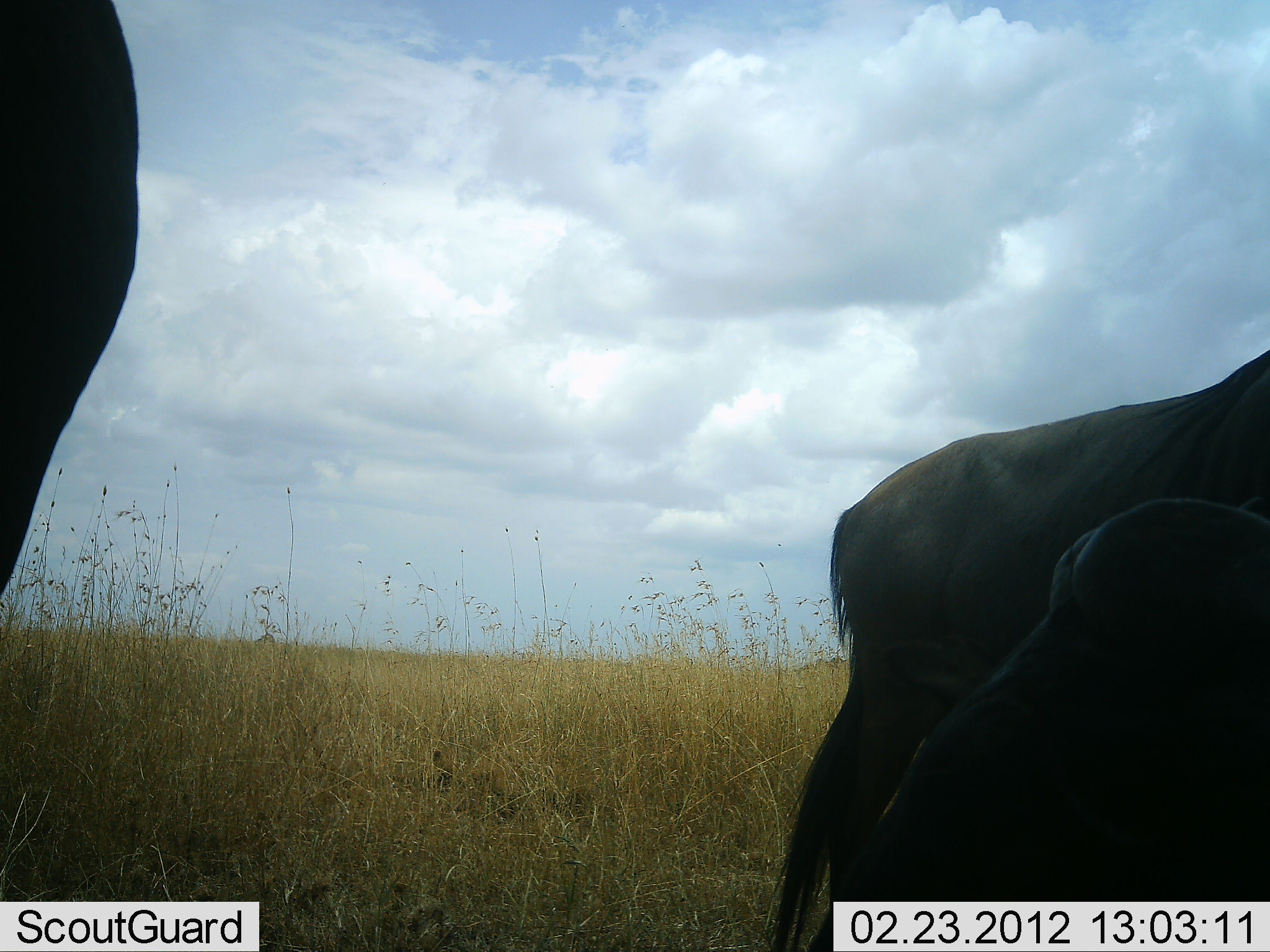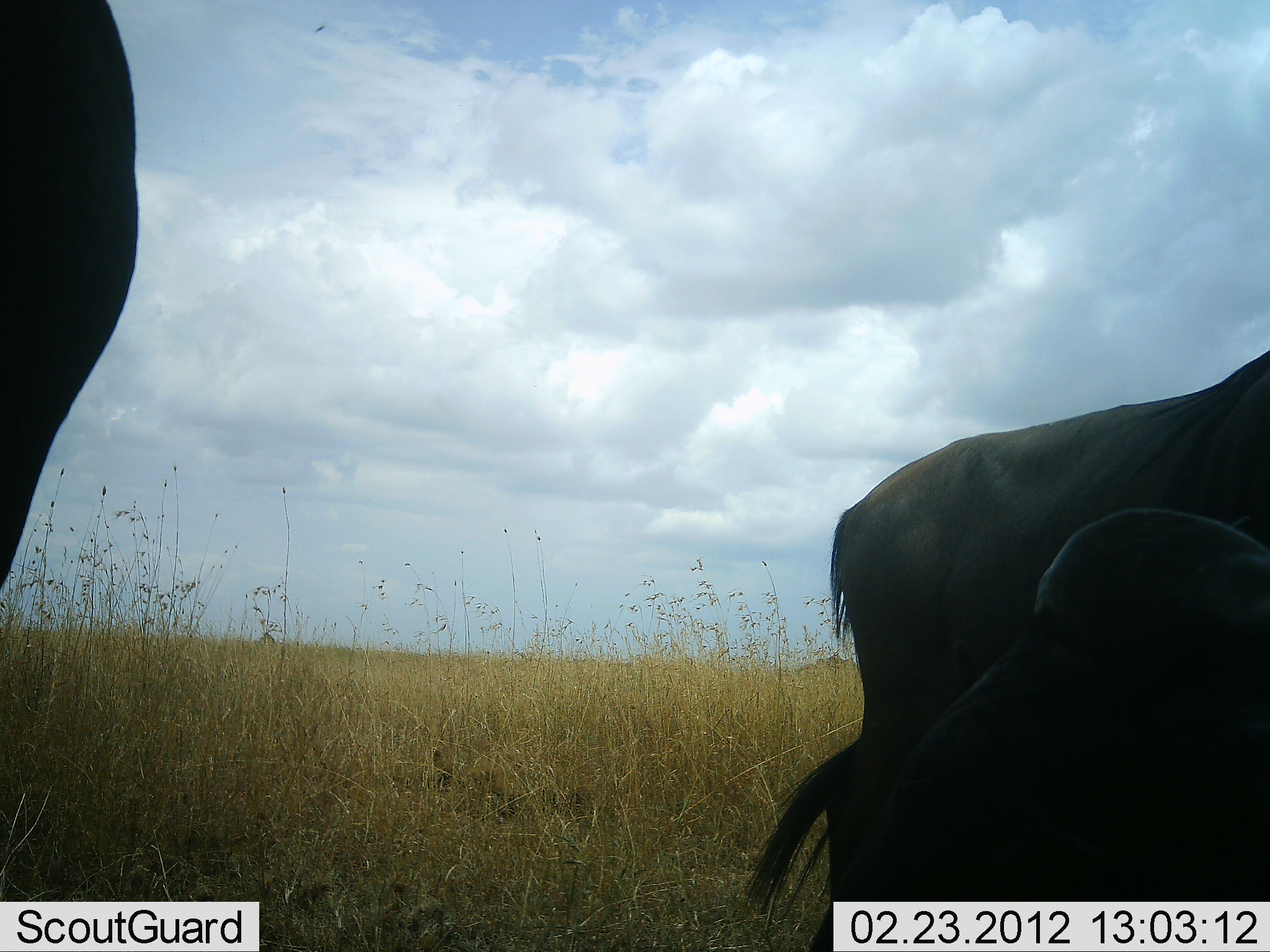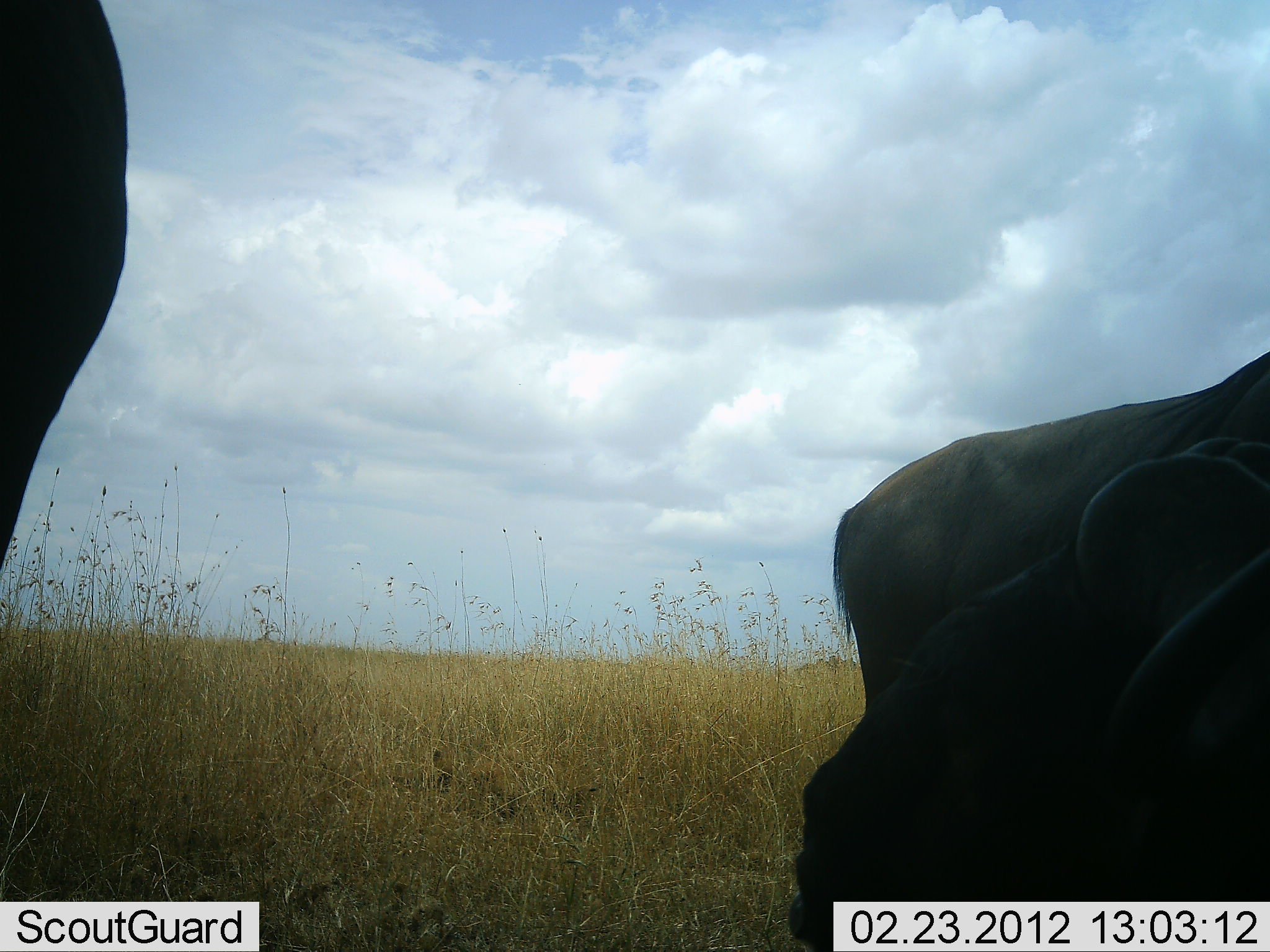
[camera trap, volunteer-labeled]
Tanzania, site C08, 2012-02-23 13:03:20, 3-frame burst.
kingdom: Animalia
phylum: Chordata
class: Mammalia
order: Artiodactyla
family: Bovidae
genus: Connochaetes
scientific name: Connochaetes taurinus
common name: blue wildebeest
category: wildebeest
Wildebeest (blue wildebeest) (Connochaetes taurinus), count 3. Behavior (volunteer vote fractions): standing 89%, resting 44%, moving 17%, interacting 0%. Young present (vote fraction): 6%. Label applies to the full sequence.